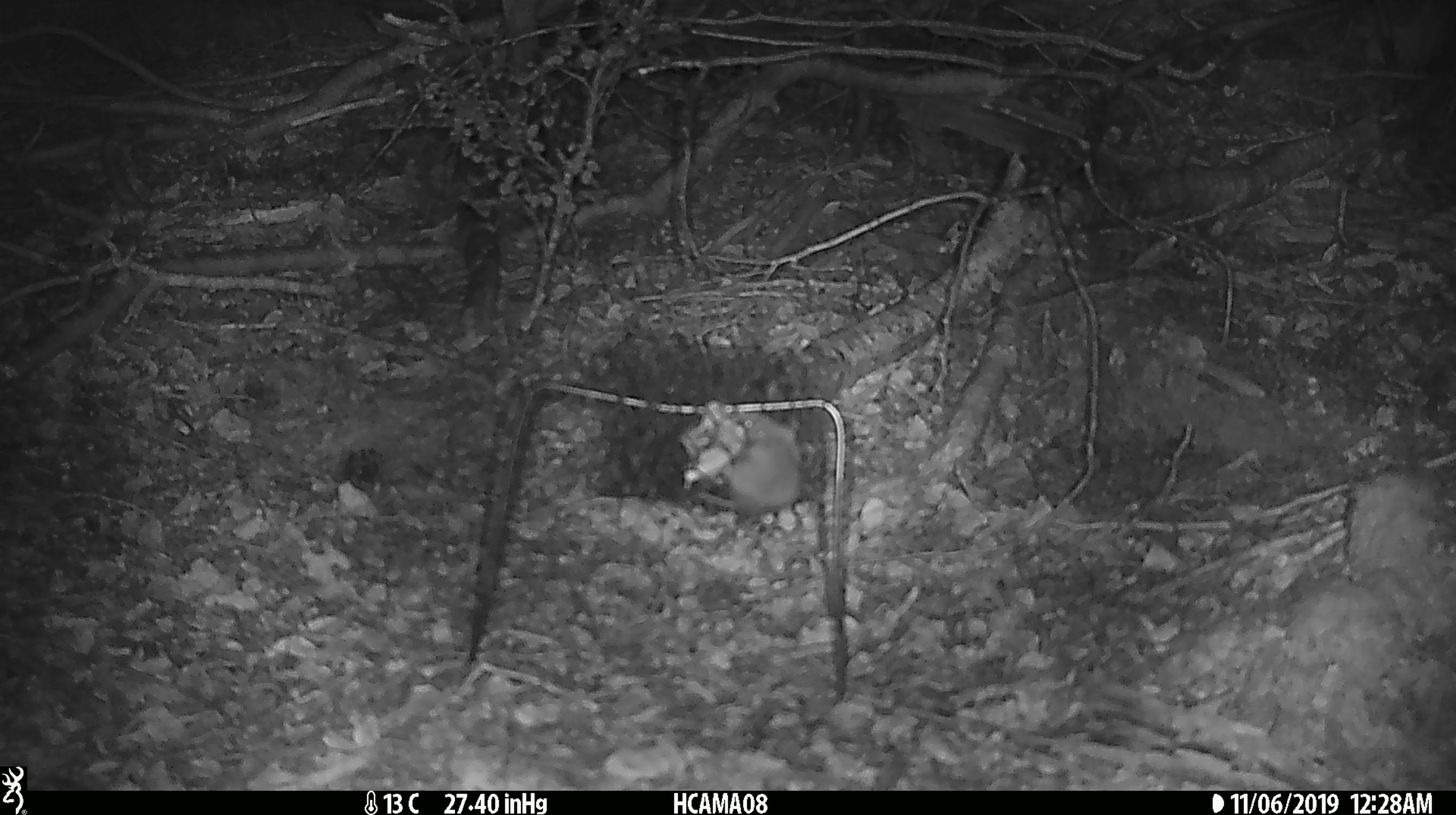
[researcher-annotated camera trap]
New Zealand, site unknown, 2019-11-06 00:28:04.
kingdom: Animalia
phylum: Chordata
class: Mammalia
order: Rodentia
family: Muridae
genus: Mus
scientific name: Mus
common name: mouse